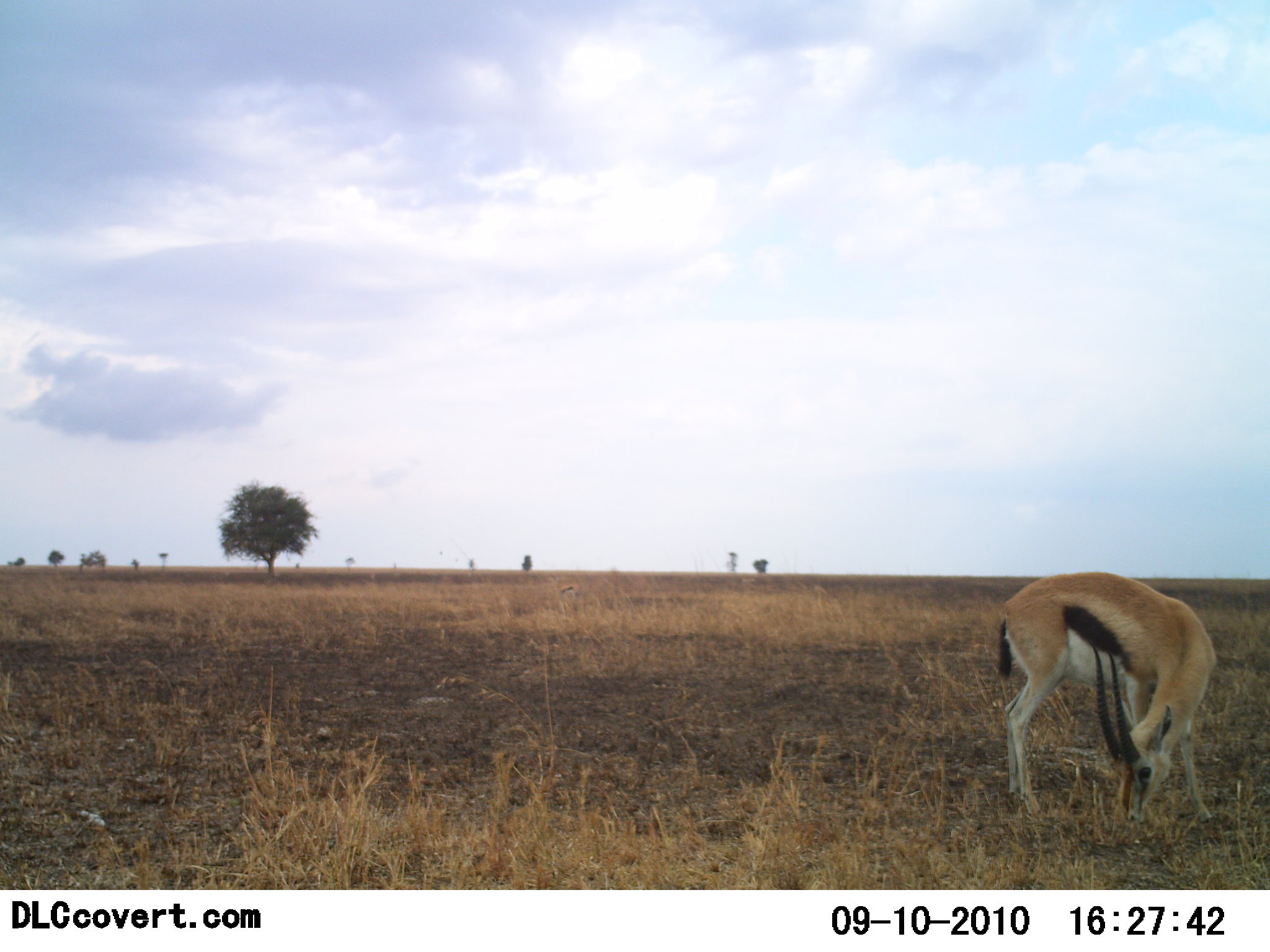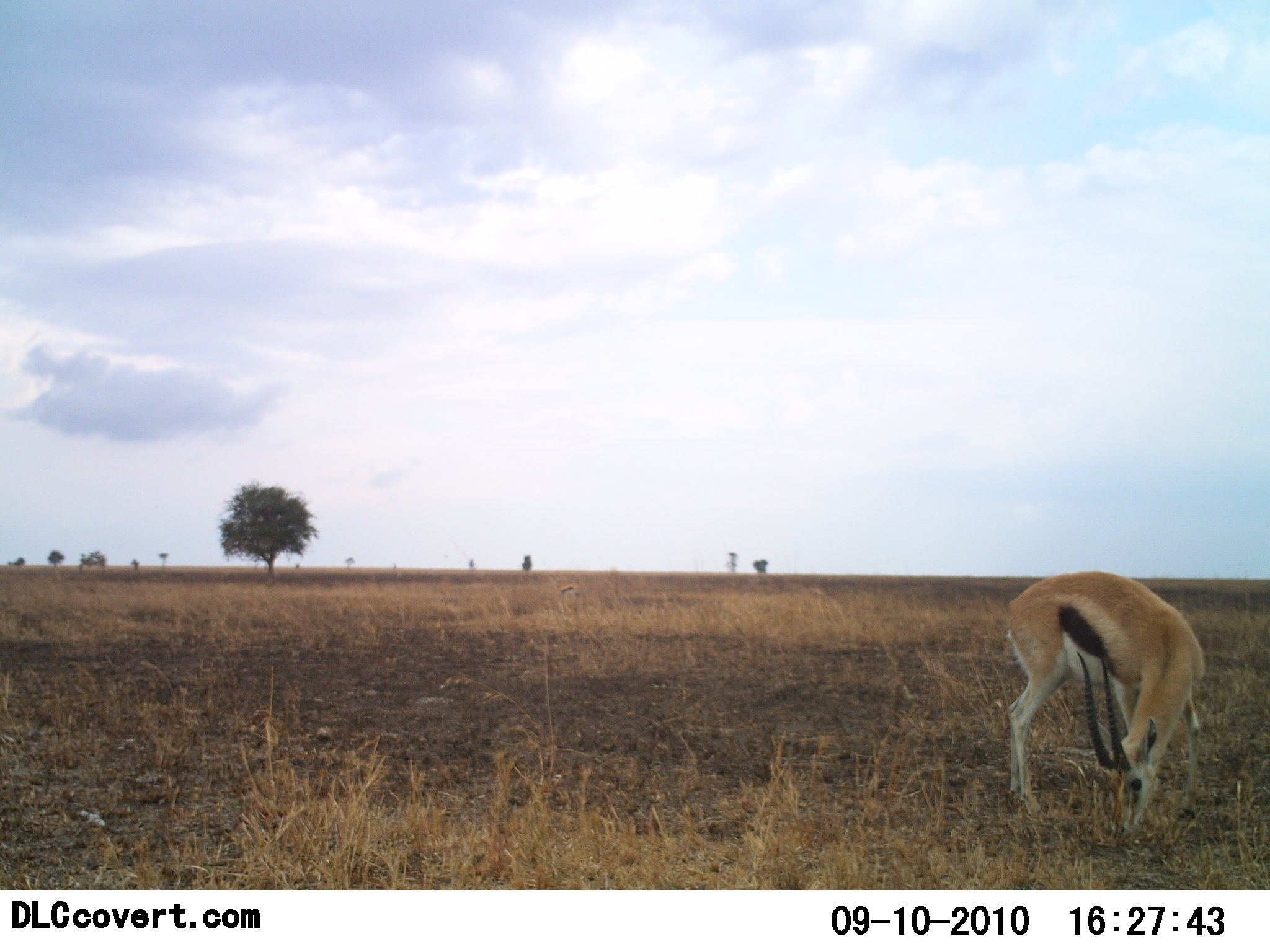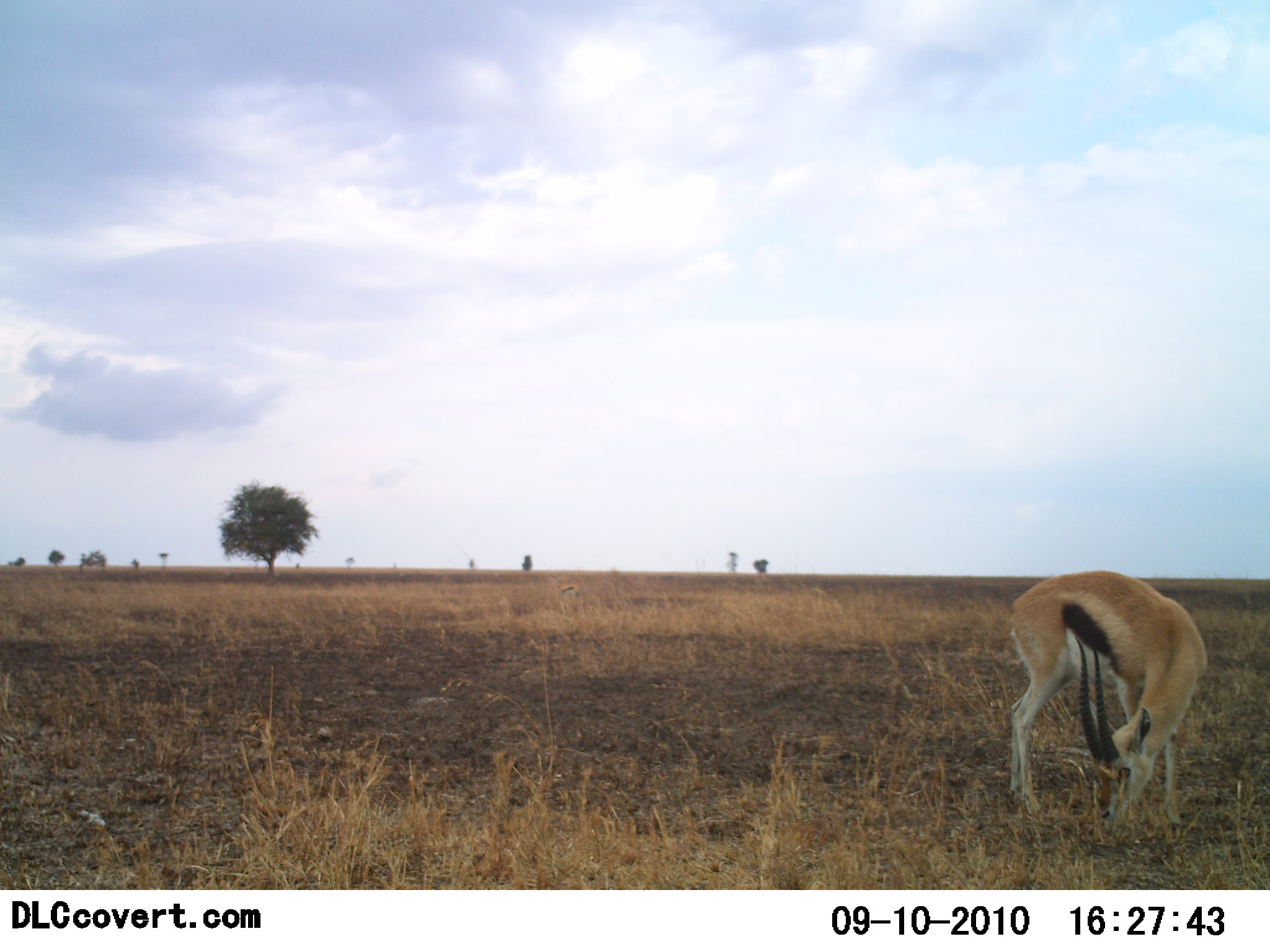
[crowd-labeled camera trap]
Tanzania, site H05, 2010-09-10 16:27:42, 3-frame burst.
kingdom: Animalia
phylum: Chordata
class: Mammalia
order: Artiodactyla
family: Bovidae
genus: Eudorcas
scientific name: Eudorcas thomsonii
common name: thomson's gazelle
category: gazellethomsons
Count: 1.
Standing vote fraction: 18%.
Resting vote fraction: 0%.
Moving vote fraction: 9%.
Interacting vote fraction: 0%.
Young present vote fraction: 0%.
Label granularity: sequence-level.